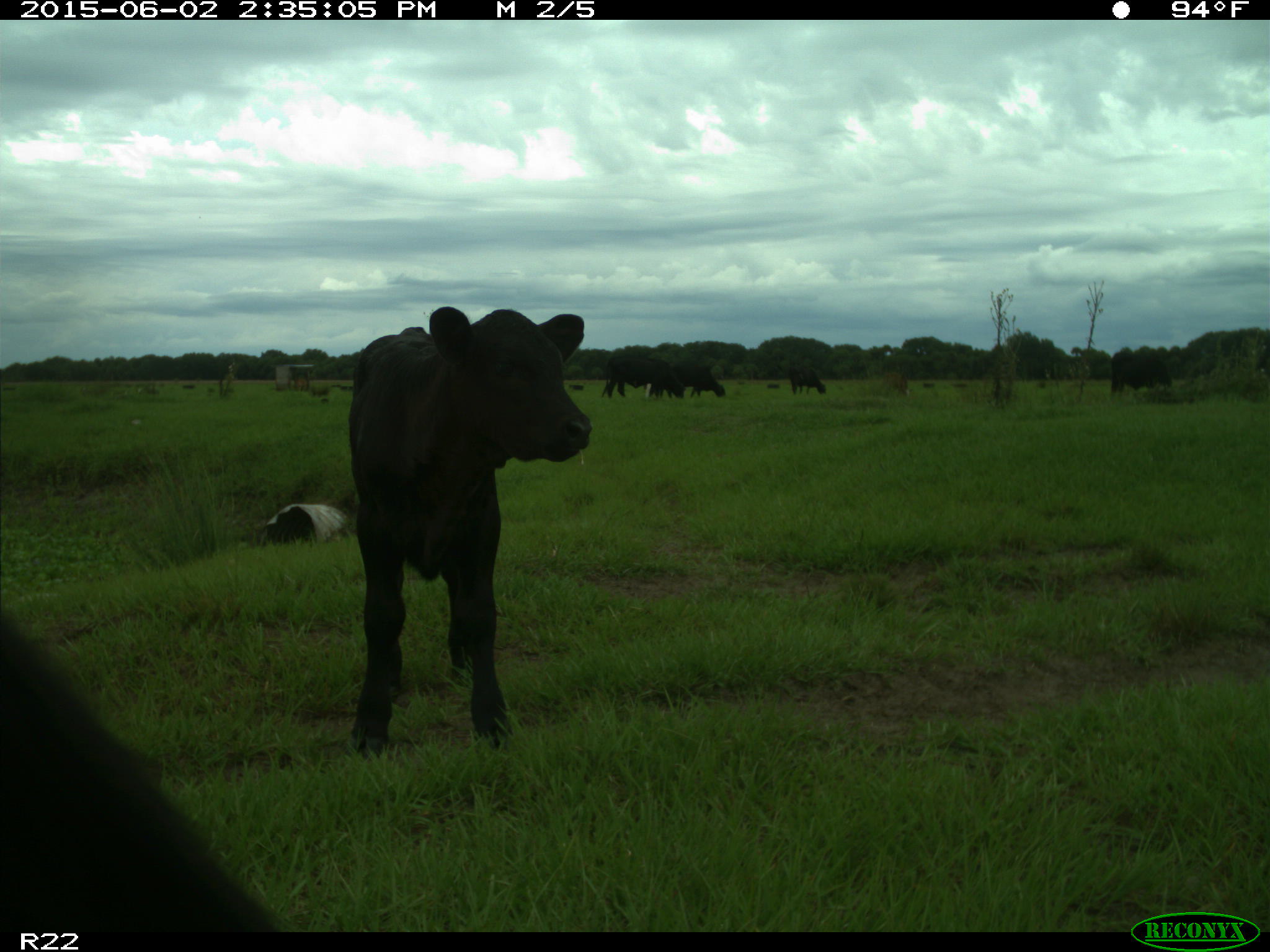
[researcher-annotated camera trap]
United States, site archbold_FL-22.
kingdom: Animalia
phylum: Chordata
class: Mammalia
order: Artiodactyla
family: Bovidae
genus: Bos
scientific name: Bos taurus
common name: domestic cow